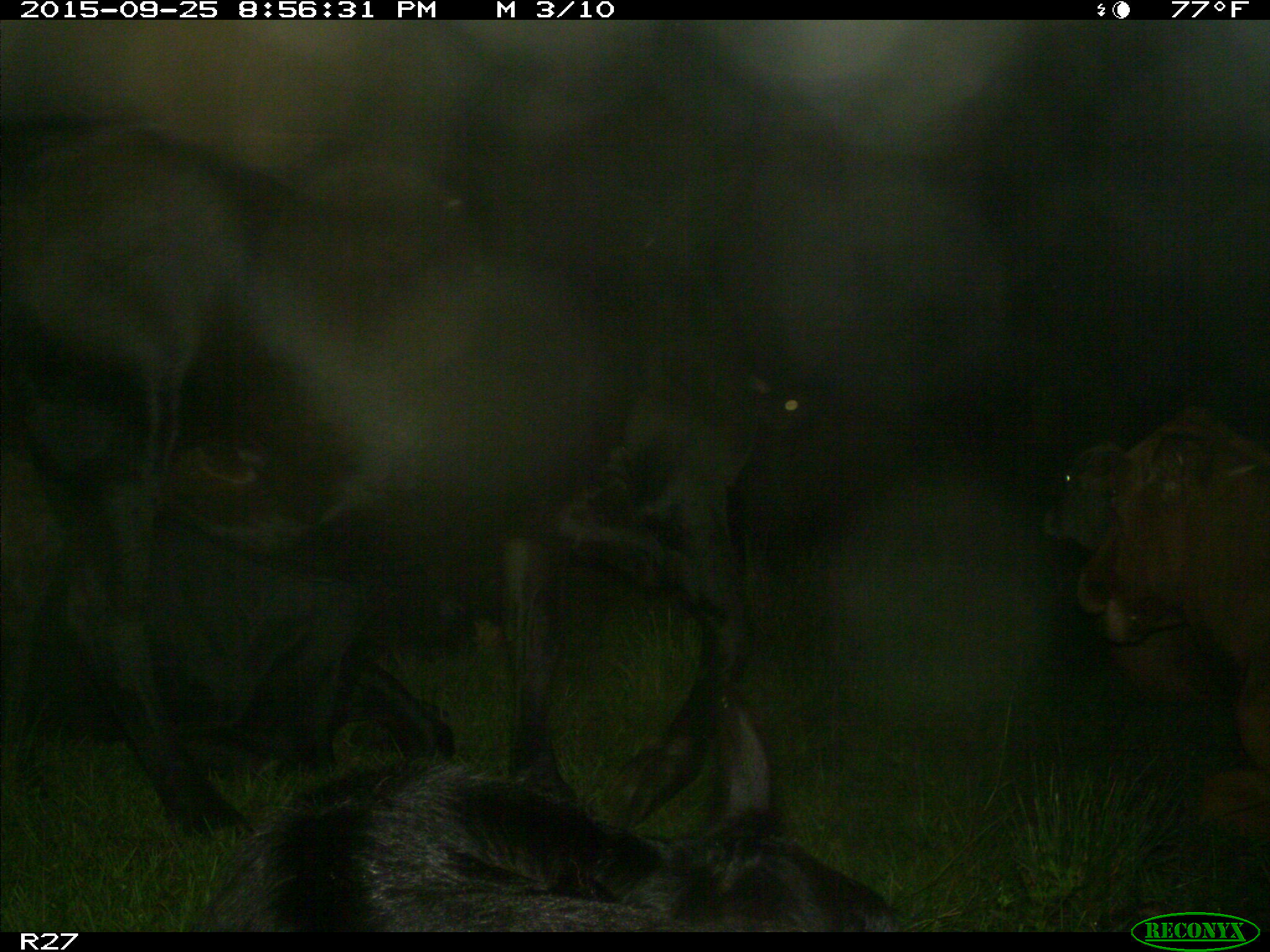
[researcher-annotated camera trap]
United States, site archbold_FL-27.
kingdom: Animalia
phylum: Chordata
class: Mammalia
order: Artiodactyla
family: Bovidae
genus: Bos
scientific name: Bos taurus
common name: domestic cow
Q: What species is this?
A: Bos taurus (domestic cow).